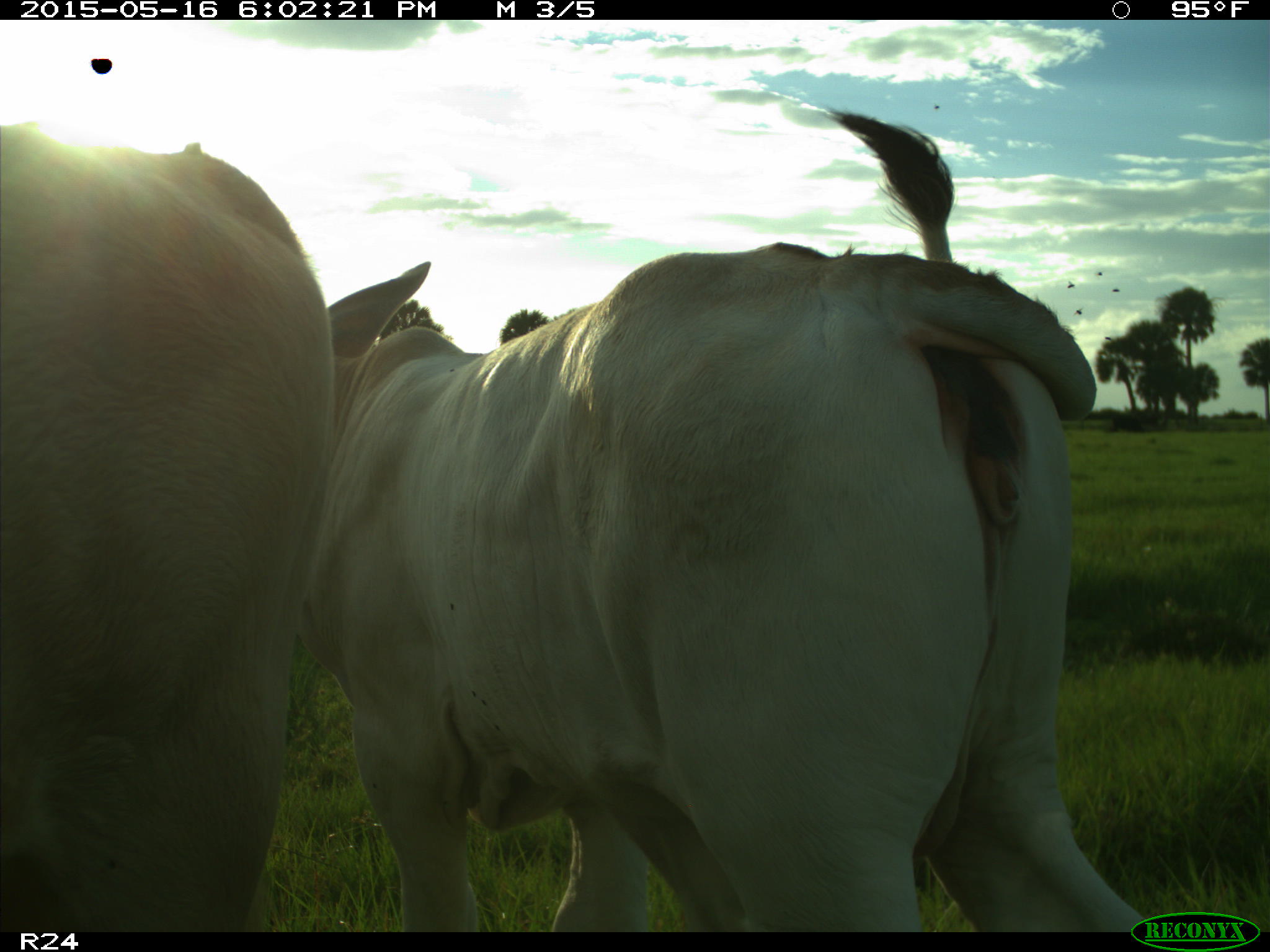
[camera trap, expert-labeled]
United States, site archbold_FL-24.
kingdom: Animalia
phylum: Chordata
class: Mammalia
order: Artiodactyla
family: Bovidae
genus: Bos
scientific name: Bos taurus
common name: domestic cow